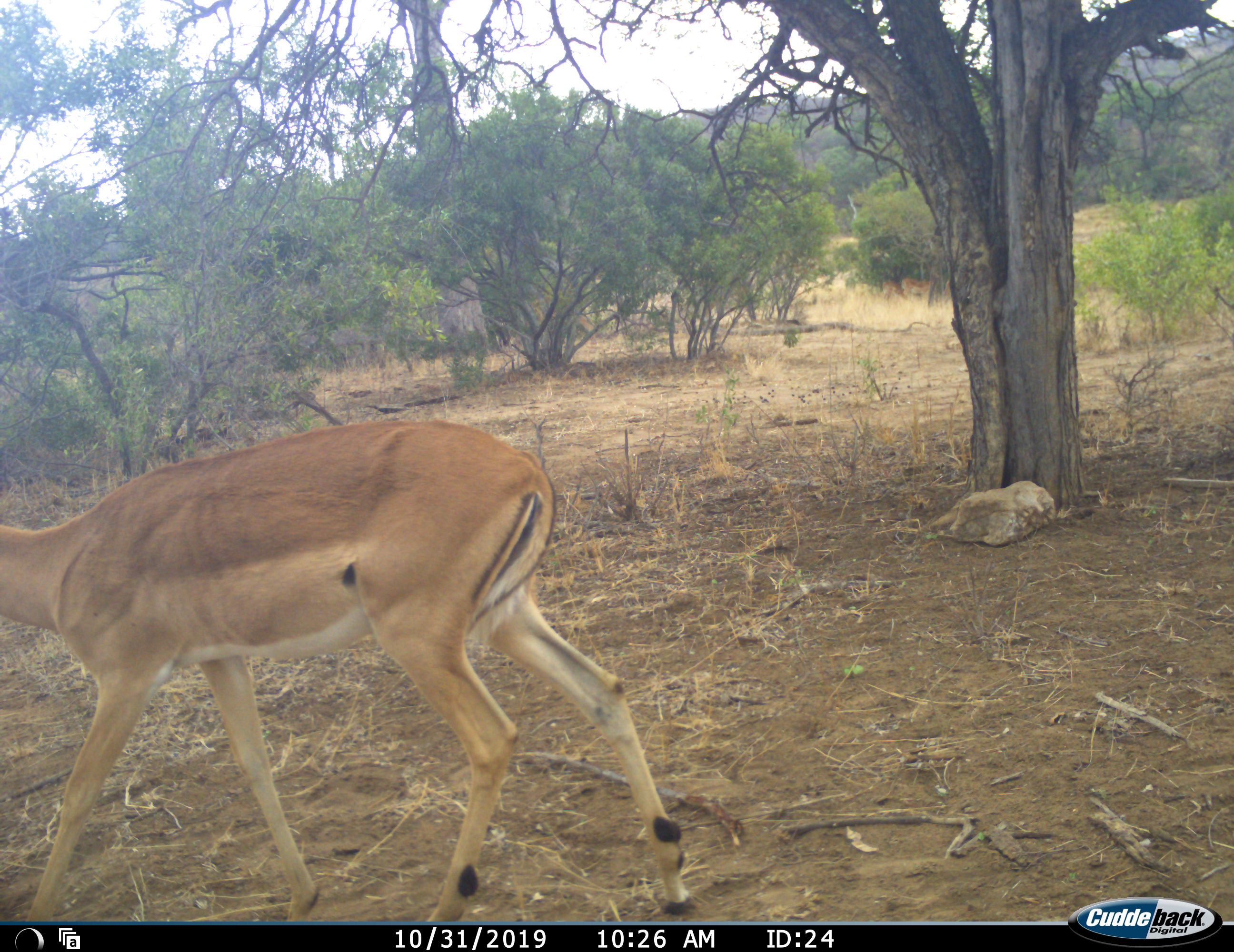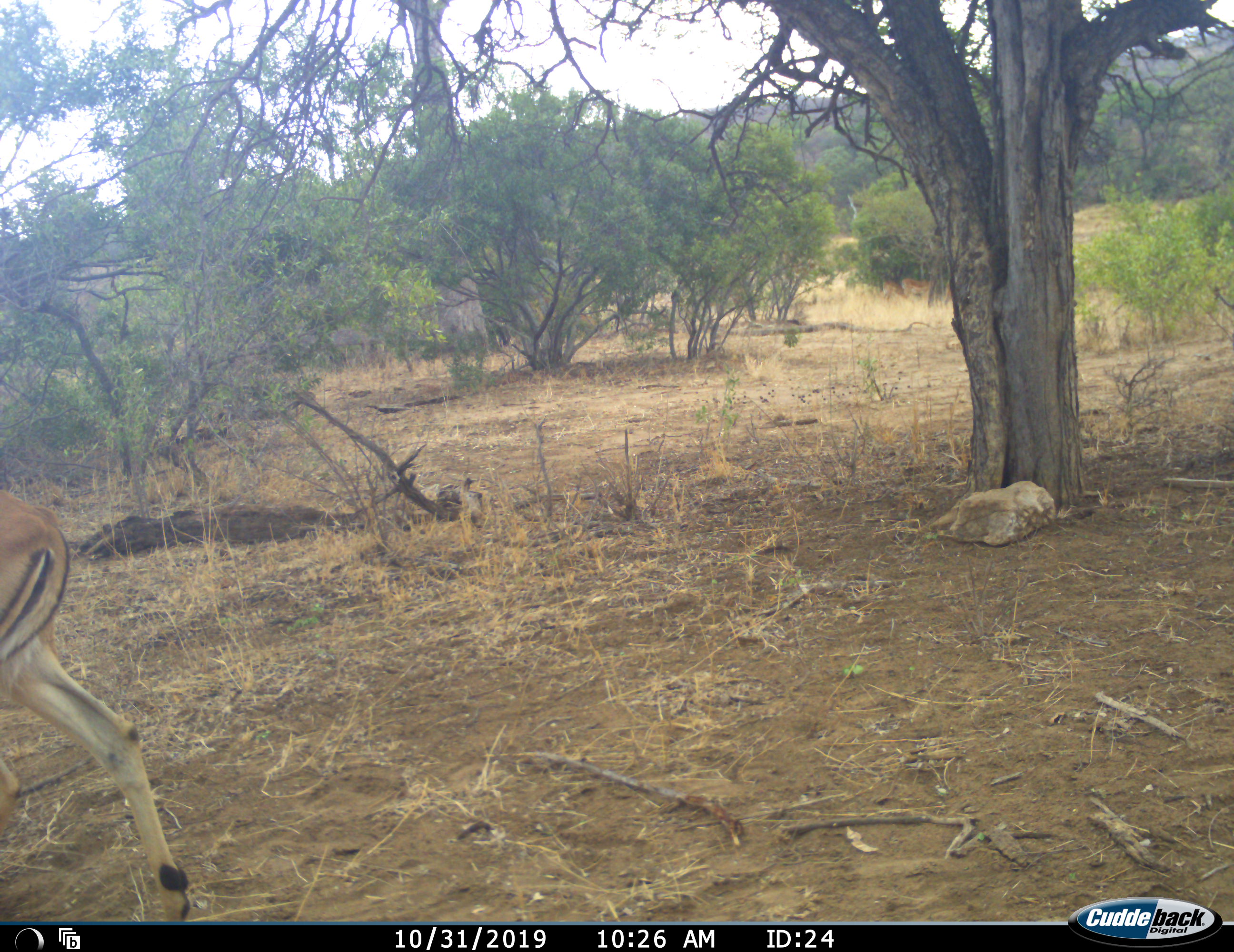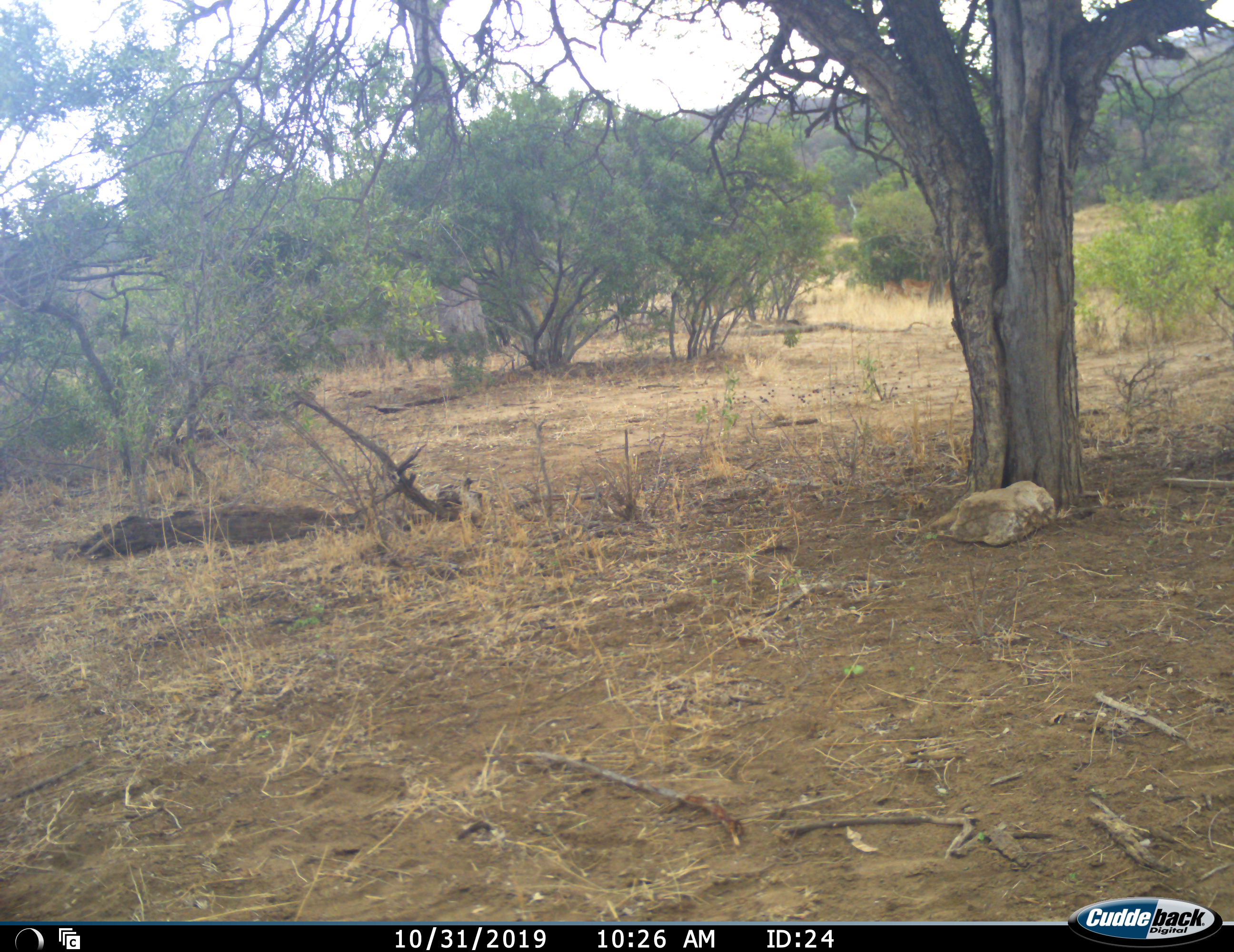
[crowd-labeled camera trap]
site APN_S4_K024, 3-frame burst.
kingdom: Animalia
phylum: Chordata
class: Mammalia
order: Artiodactyla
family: Bovidae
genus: Aepyceros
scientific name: Aepyceros melampus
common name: impala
Impala (Aepyceros melampus), count 1. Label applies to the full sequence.